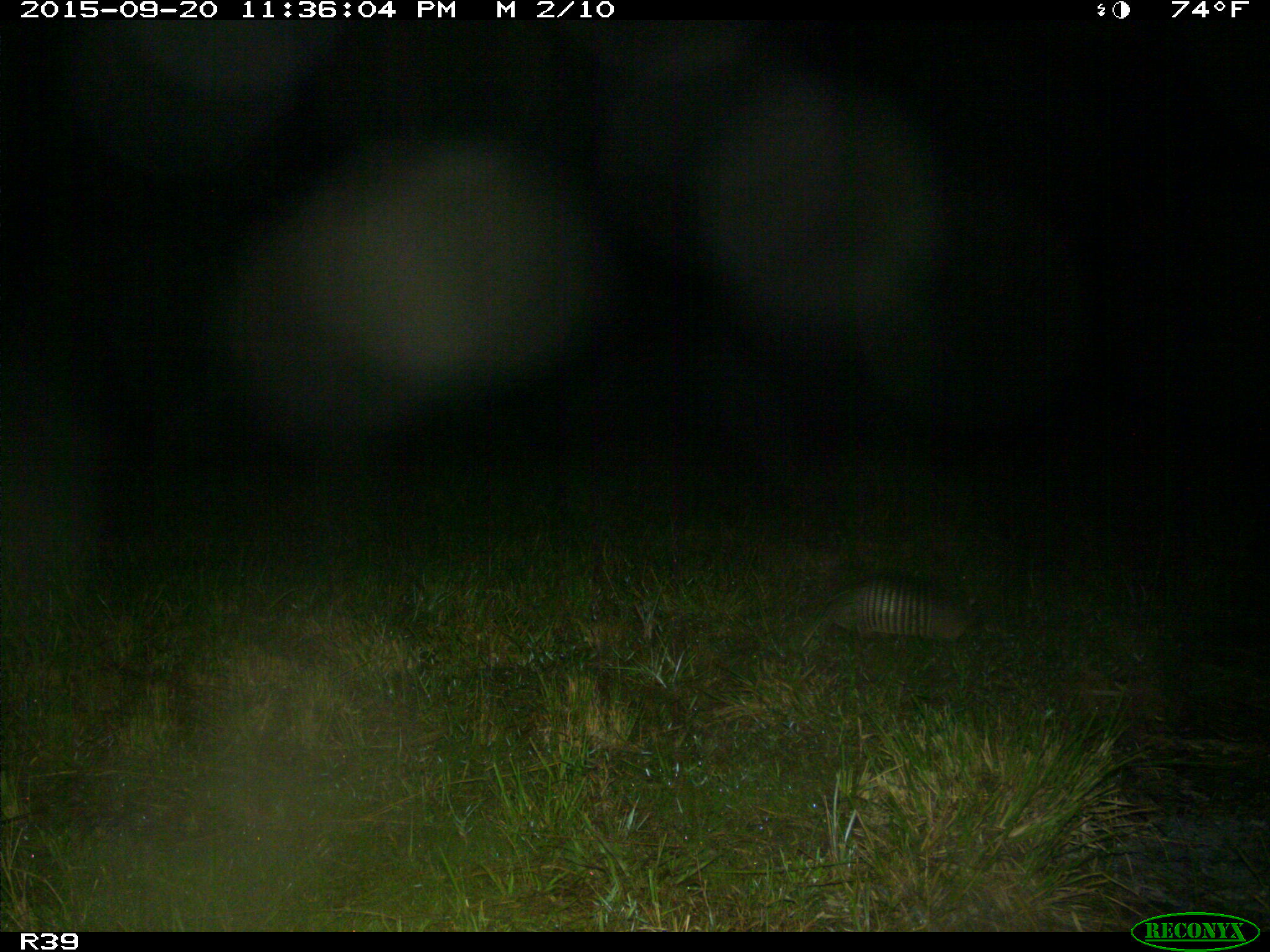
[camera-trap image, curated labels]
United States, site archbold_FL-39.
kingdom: Animalia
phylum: Chordata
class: Mammalia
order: Cingulata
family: Dasypodidae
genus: Dasypus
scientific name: Dasypus novemcinctus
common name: nine-banded armadillo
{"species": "Dasypus novemcinctus (nine-banded armadillo)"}